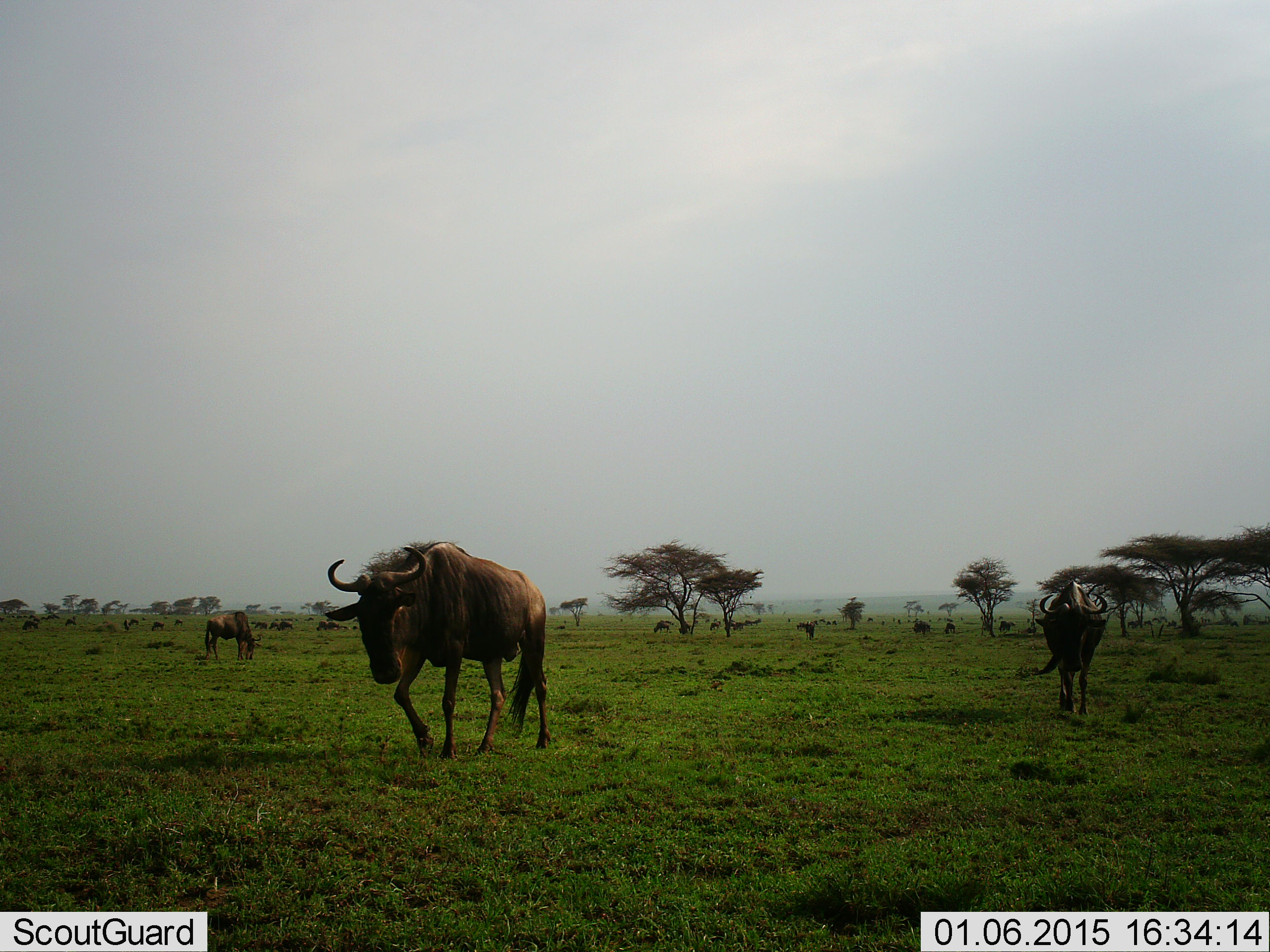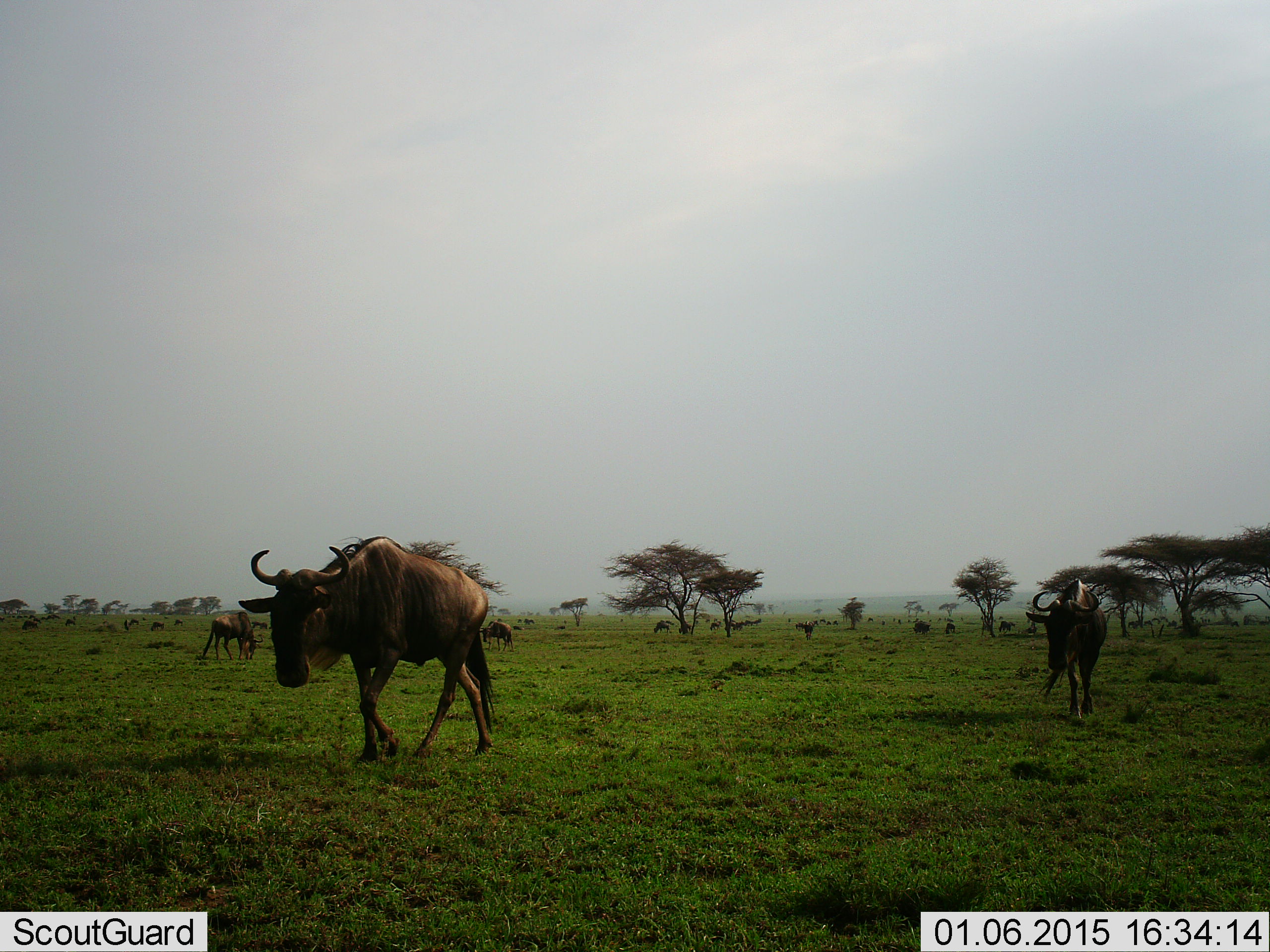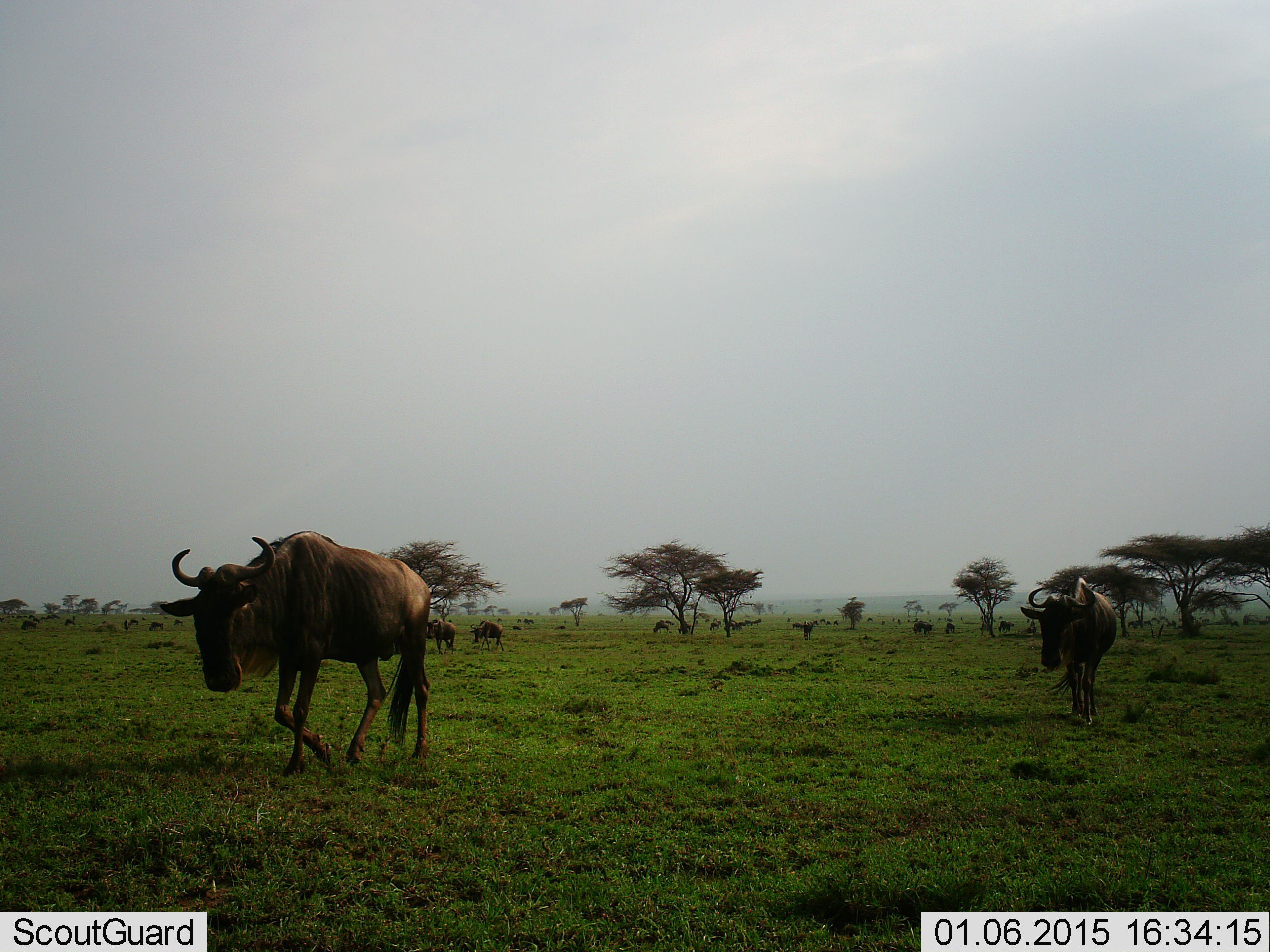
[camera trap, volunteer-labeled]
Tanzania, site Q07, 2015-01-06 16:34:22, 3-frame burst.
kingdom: Animalia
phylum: Chordata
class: Mammalia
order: Artiodactyla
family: Bovidae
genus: Connochaetes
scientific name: Connochaetes taurinus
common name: blue wildebeest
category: wildebeest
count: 4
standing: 30%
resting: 0%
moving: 100%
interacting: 0%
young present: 0%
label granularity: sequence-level